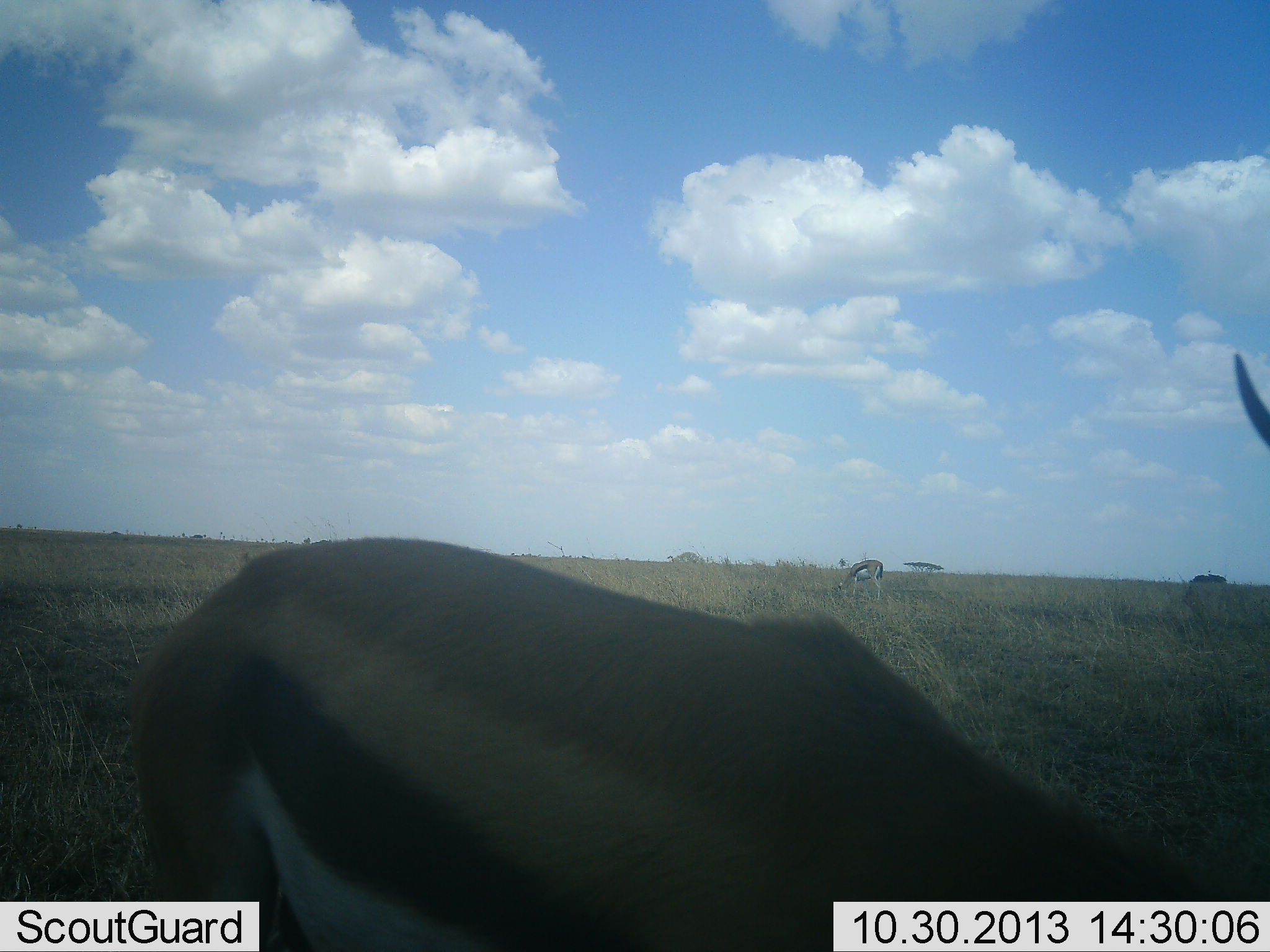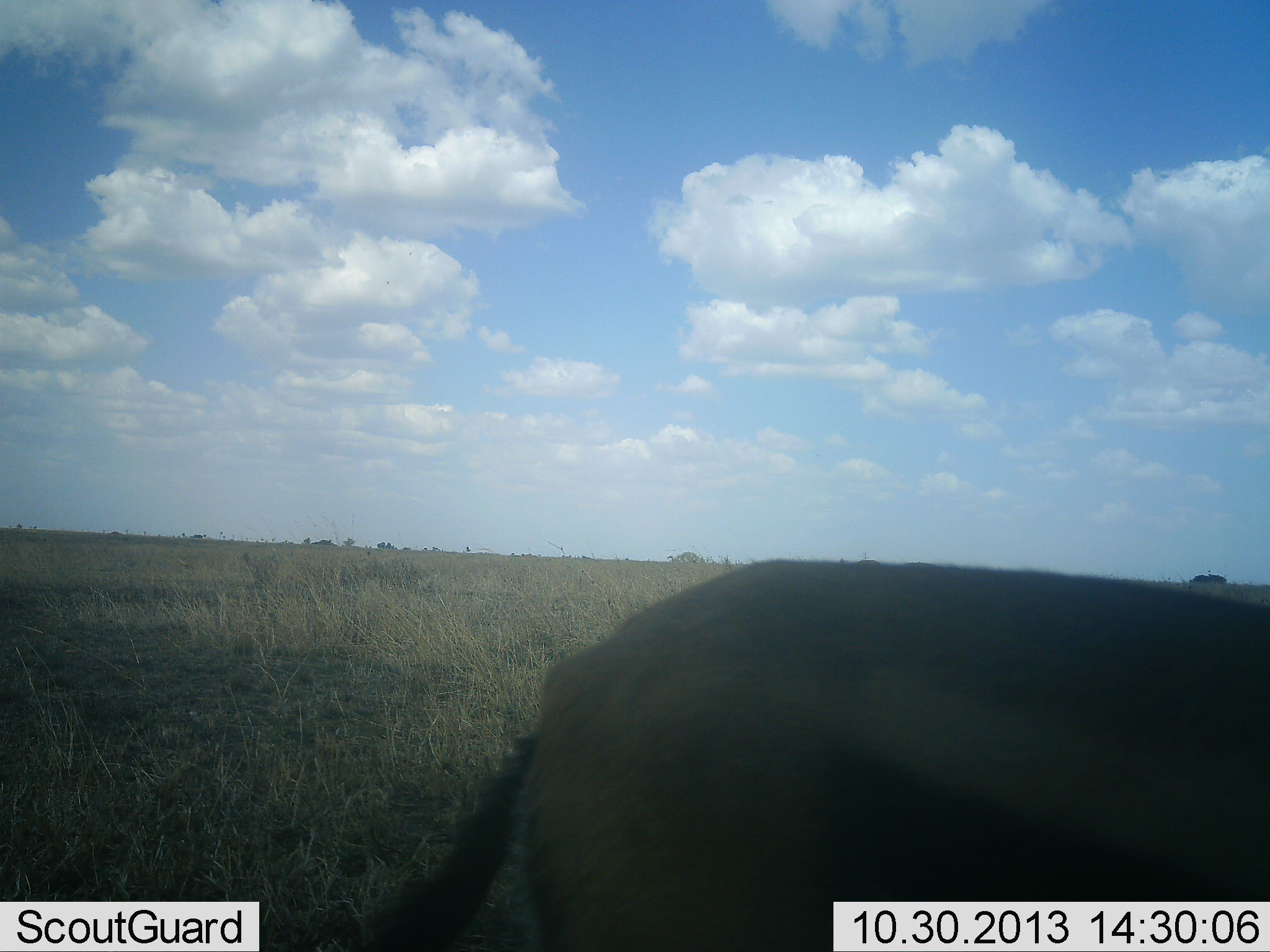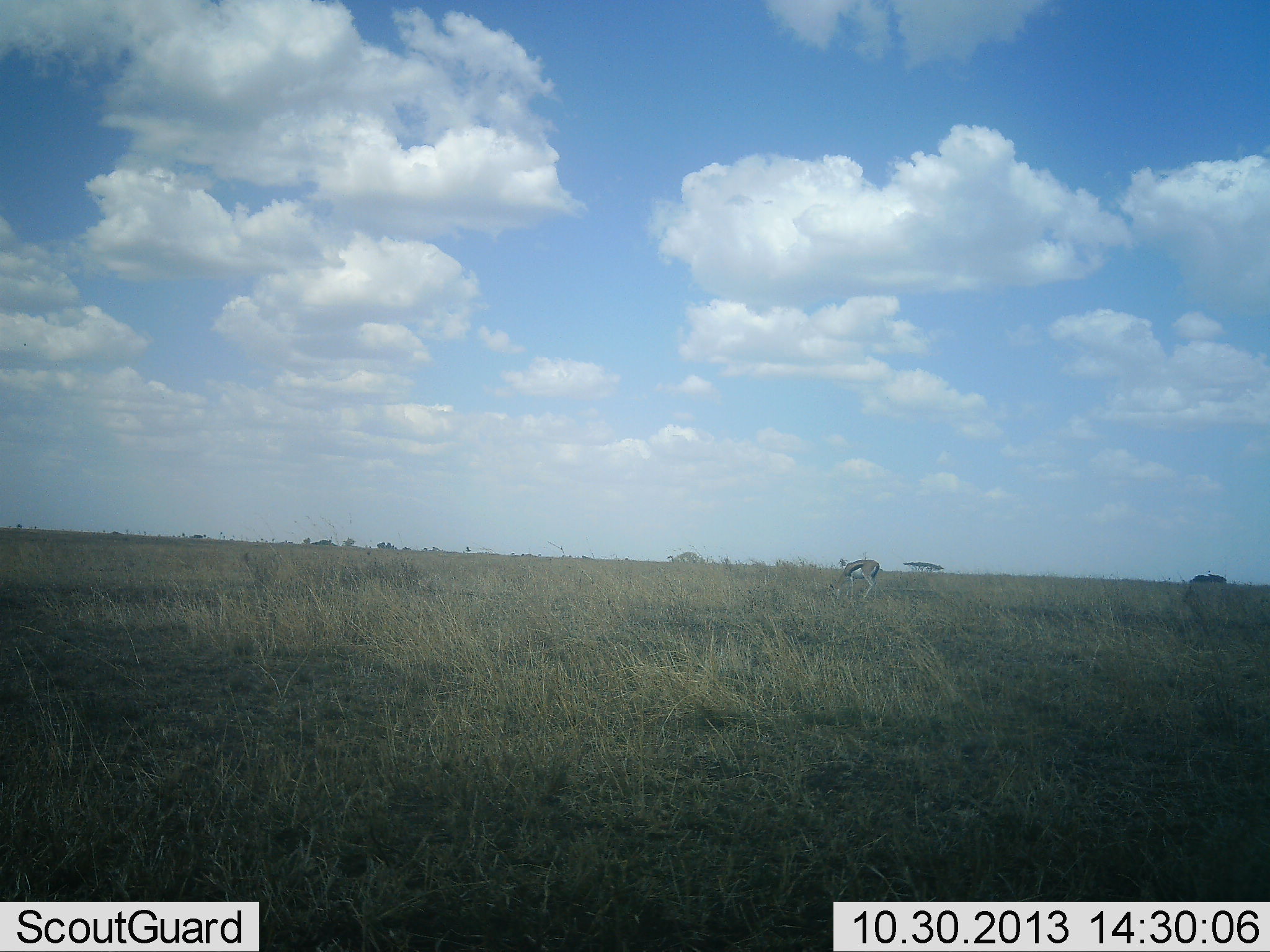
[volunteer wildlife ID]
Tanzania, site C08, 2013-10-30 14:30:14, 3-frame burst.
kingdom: Animalia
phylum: Chordata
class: Mammalia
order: Artiodactyla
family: Bovidae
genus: Eudorcas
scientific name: Eudorcas thomsonii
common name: thomson's gazelle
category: gazellethomsons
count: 2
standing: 30%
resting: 0%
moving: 100%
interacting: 0%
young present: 0%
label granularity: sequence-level